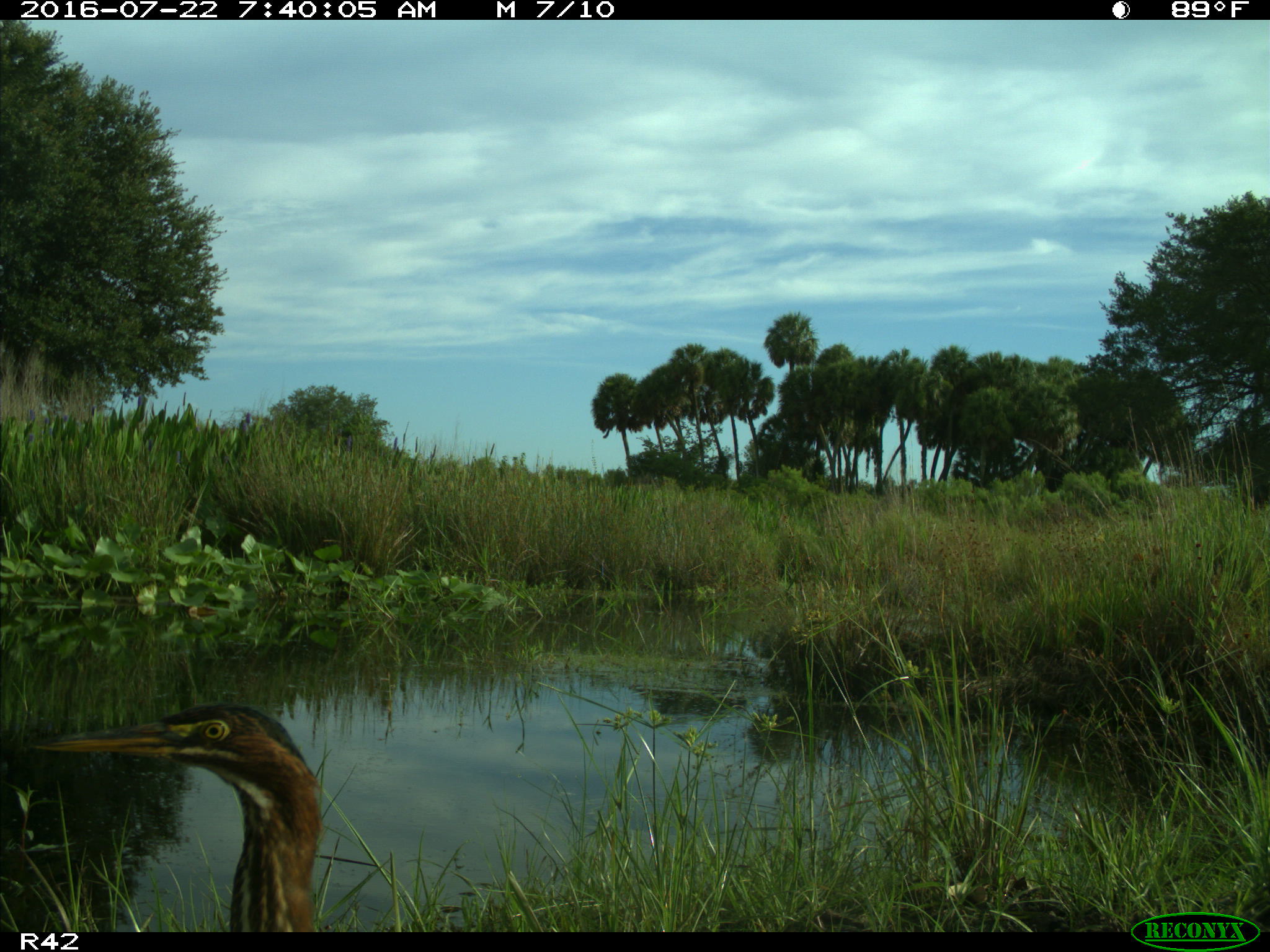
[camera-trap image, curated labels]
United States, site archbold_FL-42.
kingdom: Animalia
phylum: Chordata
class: Aves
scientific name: Aves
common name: birds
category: unidentified bird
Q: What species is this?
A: Unidentified bird (birds) (Aves).